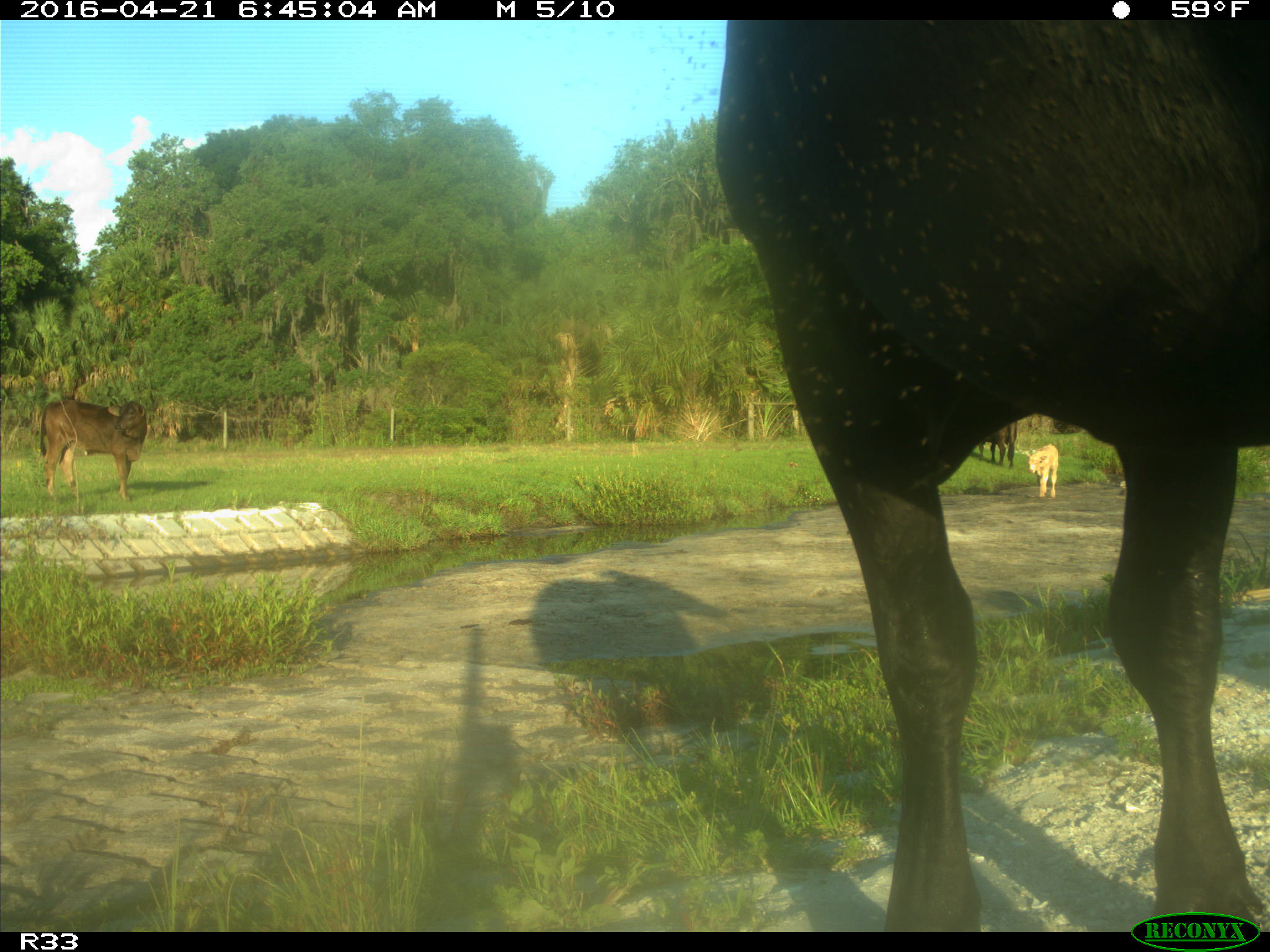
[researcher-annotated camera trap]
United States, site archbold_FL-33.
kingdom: Animalia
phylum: Chordata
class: Mammalia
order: Artiodactyla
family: Bovidae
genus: Bos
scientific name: Bos taurus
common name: domestic cow